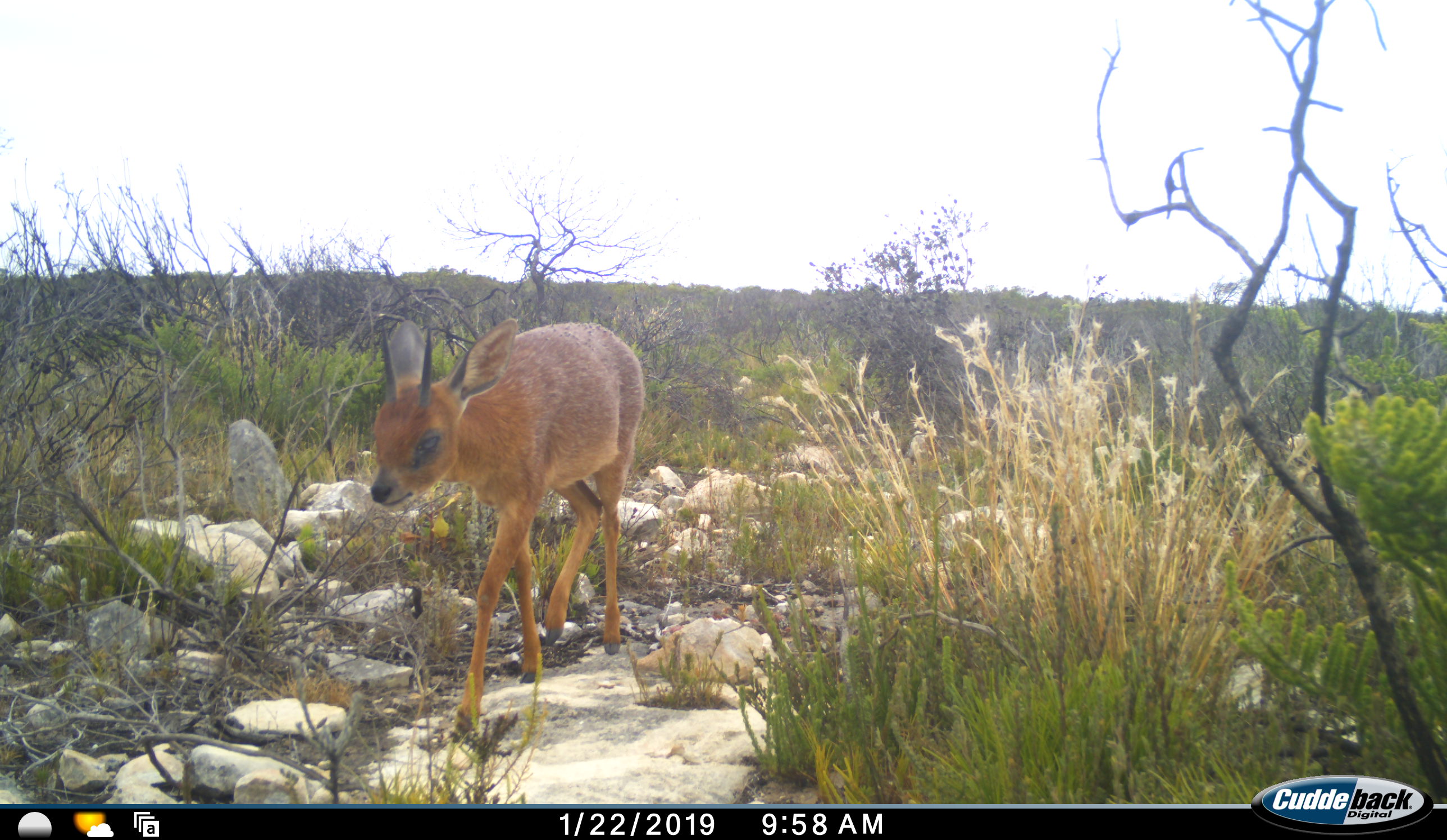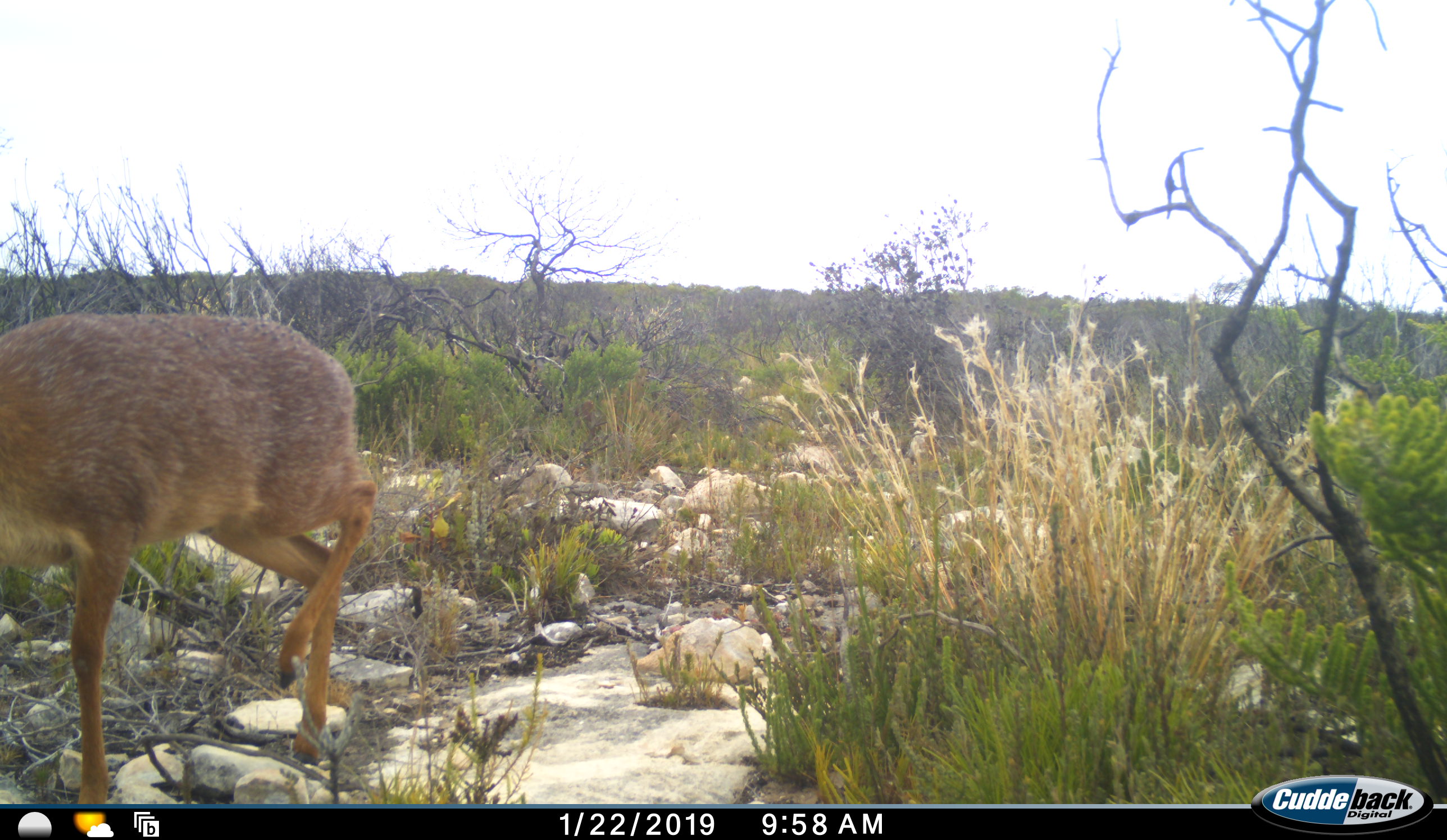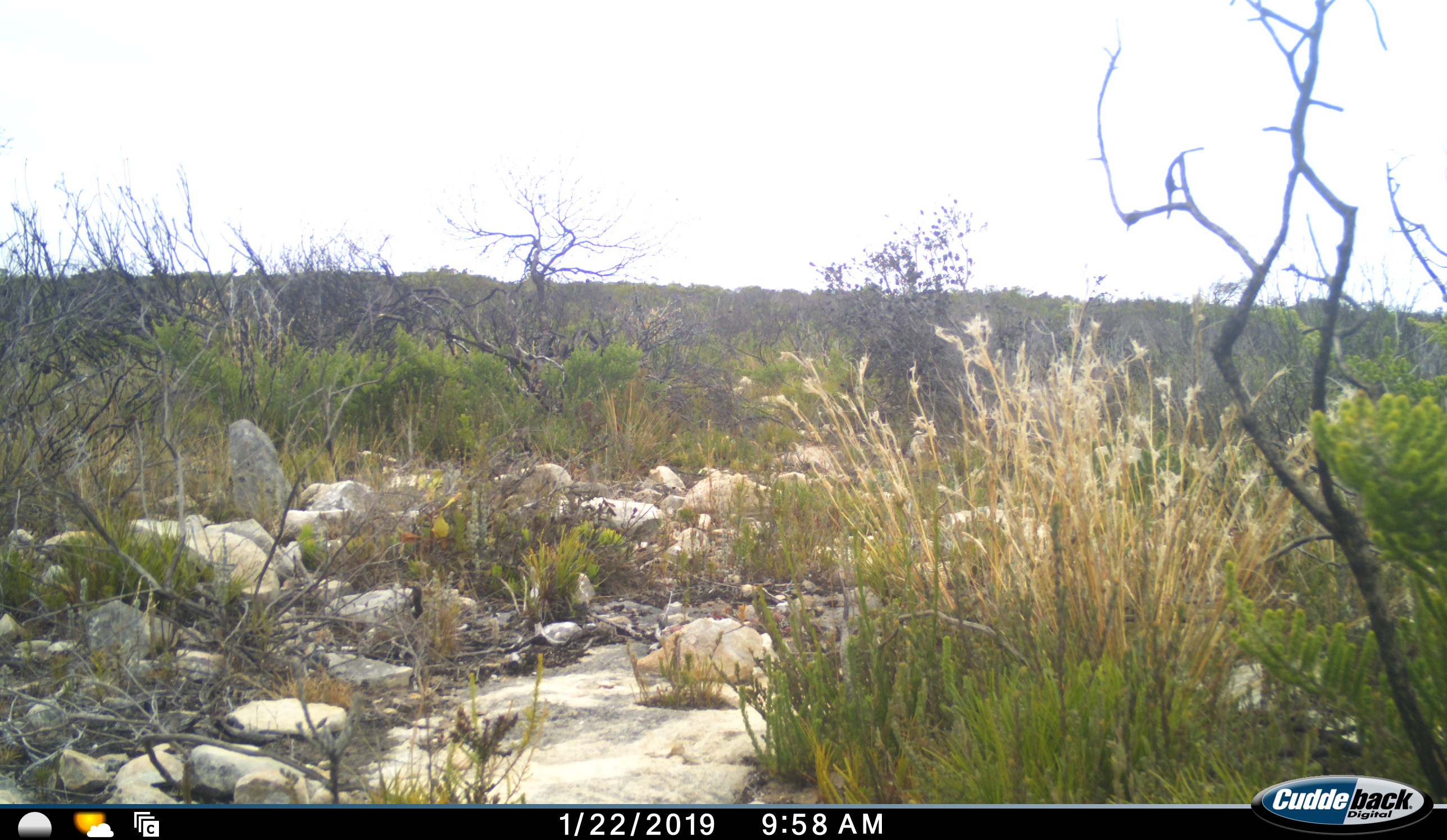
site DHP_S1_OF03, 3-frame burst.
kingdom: Animalia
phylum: Chordata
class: Mammalia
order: Artiodactyla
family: Bovidae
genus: Raphicerus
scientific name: Raphicerus melanotis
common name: grysbok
Grysbok (Raphicerus melanotis), count 1. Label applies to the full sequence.